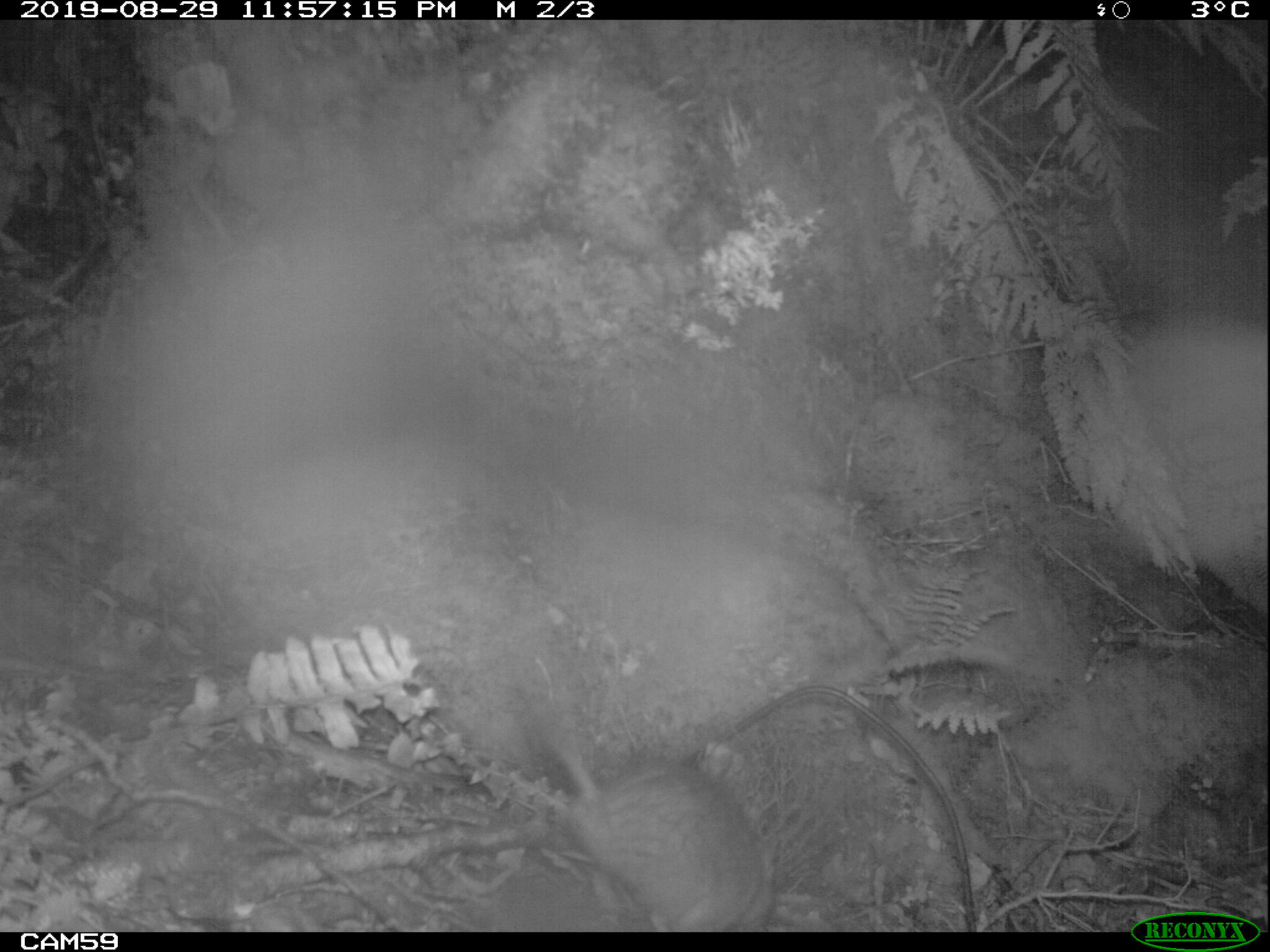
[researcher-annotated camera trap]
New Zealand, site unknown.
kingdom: Animalia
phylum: Chordata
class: Mammalia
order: Rodentia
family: Muridae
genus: Rattus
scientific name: Rattus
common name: rat